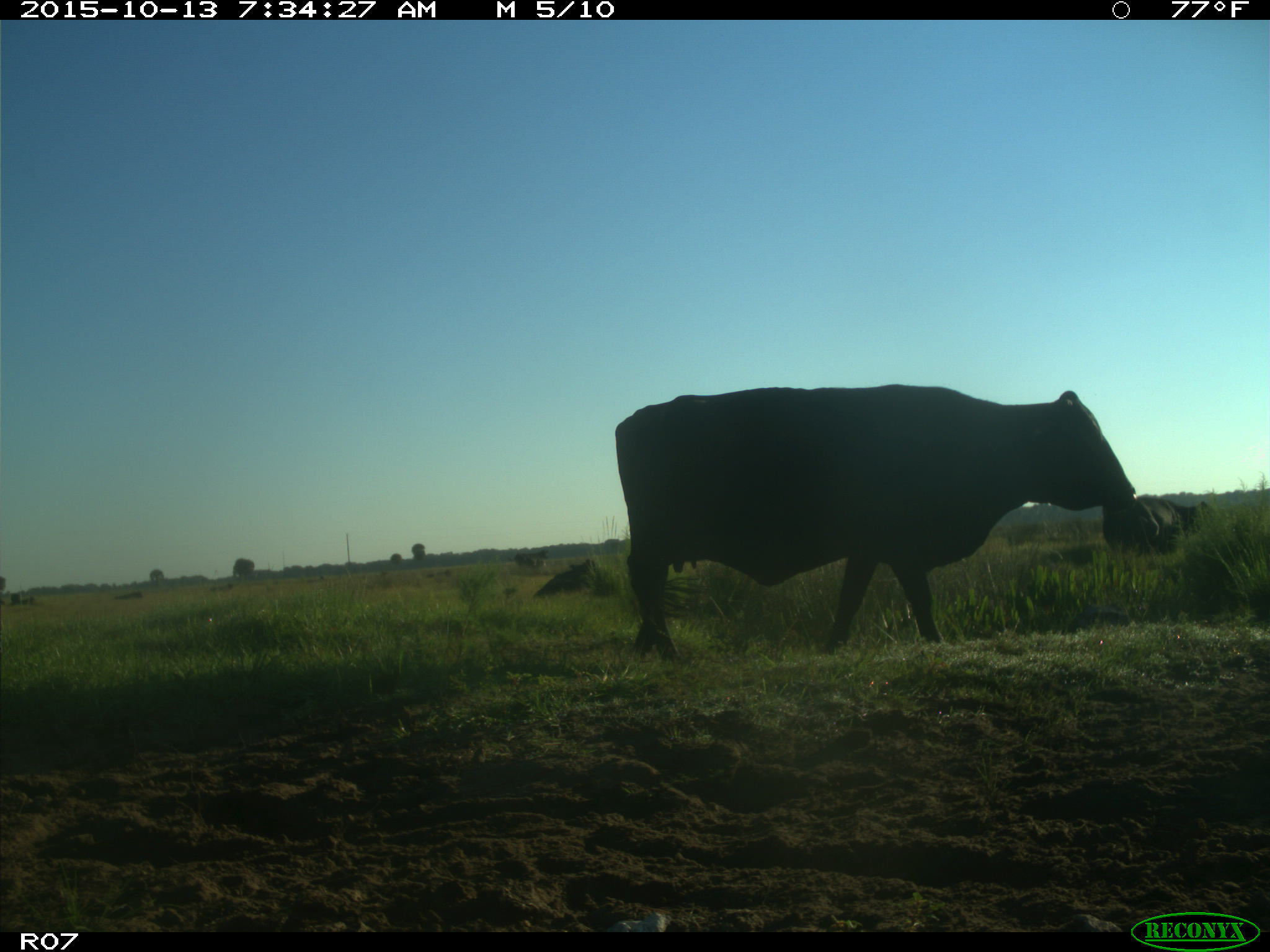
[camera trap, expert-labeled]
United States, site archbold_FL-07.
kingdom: Animalia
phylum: Chordata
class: Mammalia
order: Artiodactyla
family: Bovidae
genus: Bos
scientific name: Bos taurus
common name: domestic cow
Bos taurus (domestic cow).